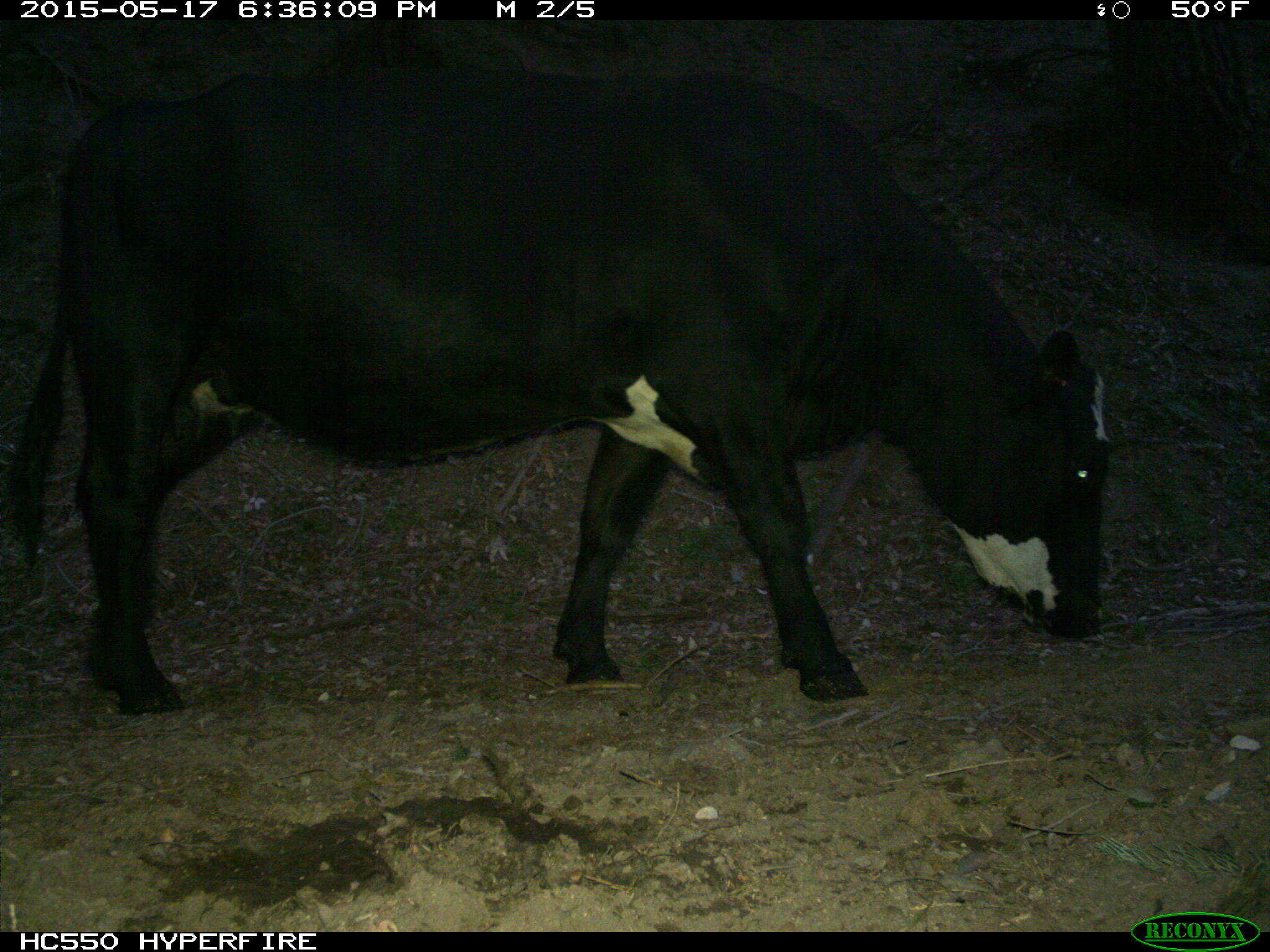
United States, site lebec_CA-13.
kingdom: Animalia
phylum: Chordata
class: Mammalia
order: Artiodactyla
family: Bovidae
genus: Bos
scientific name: Bos taurus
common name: domestic cow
Bos taurus (domestic cow).